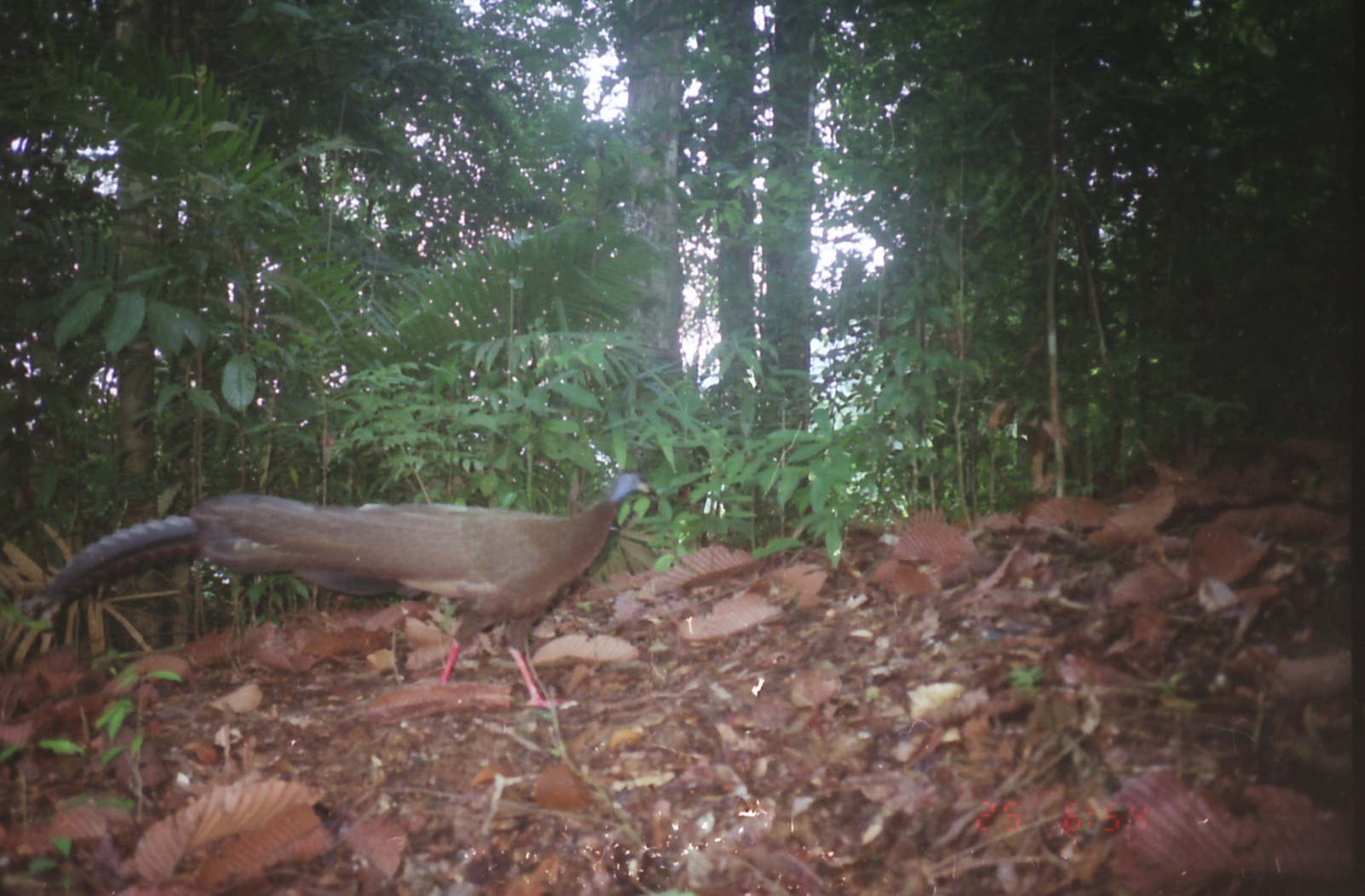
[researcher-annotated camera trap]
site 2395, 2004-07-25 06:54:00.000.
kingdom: Animalia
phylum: Chordata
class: Aves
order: Galliformes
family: Phasianidae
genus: Argusianus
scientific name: Argusianus argus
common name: great argus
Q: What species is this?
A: Argusianus argus (great argus).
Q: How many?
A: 1.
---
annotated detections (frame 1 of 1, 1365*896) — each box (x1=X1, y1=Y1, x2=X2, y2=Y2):
argusianus argus: (x1=21, y1=470, x2=650, y2=707)